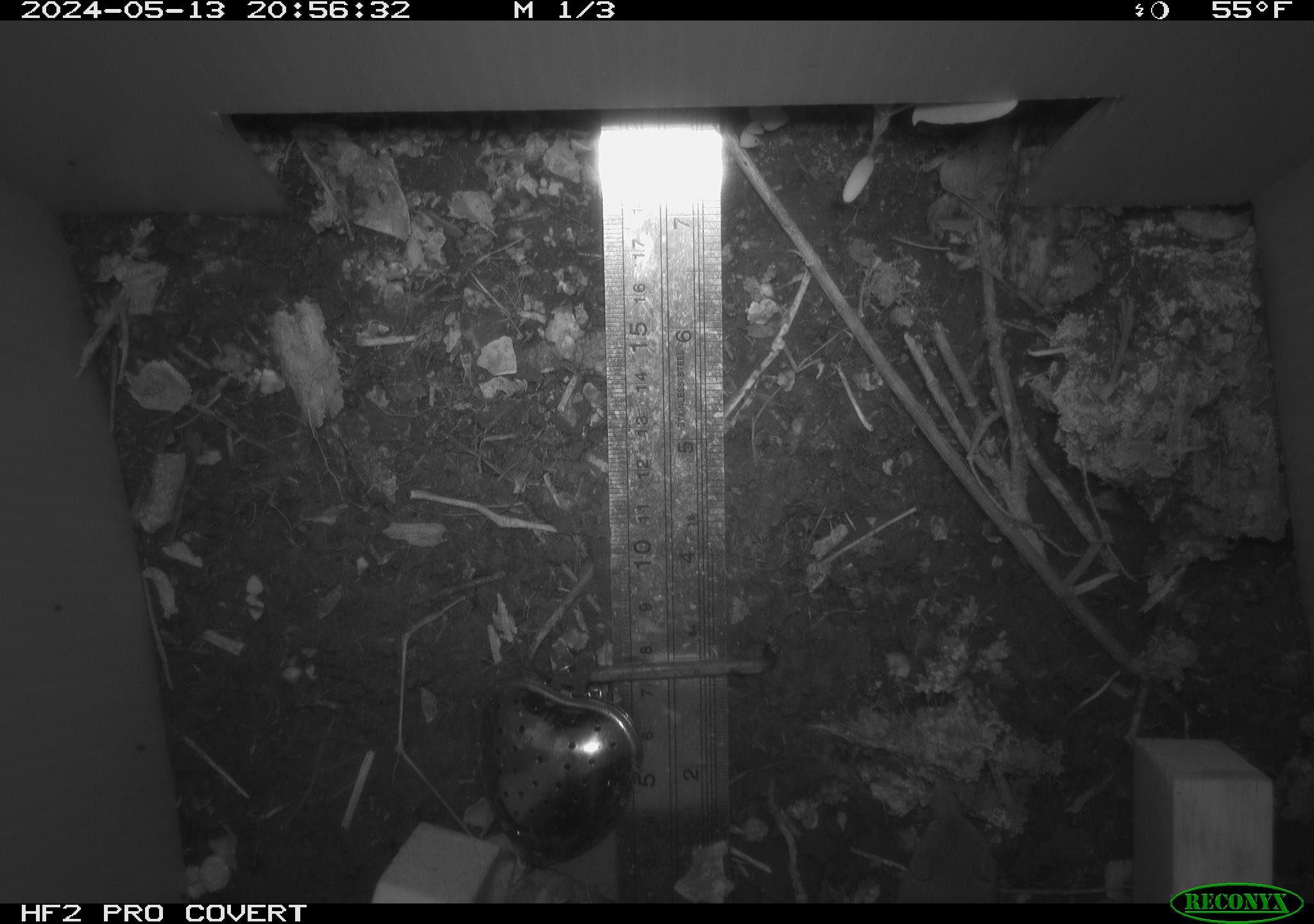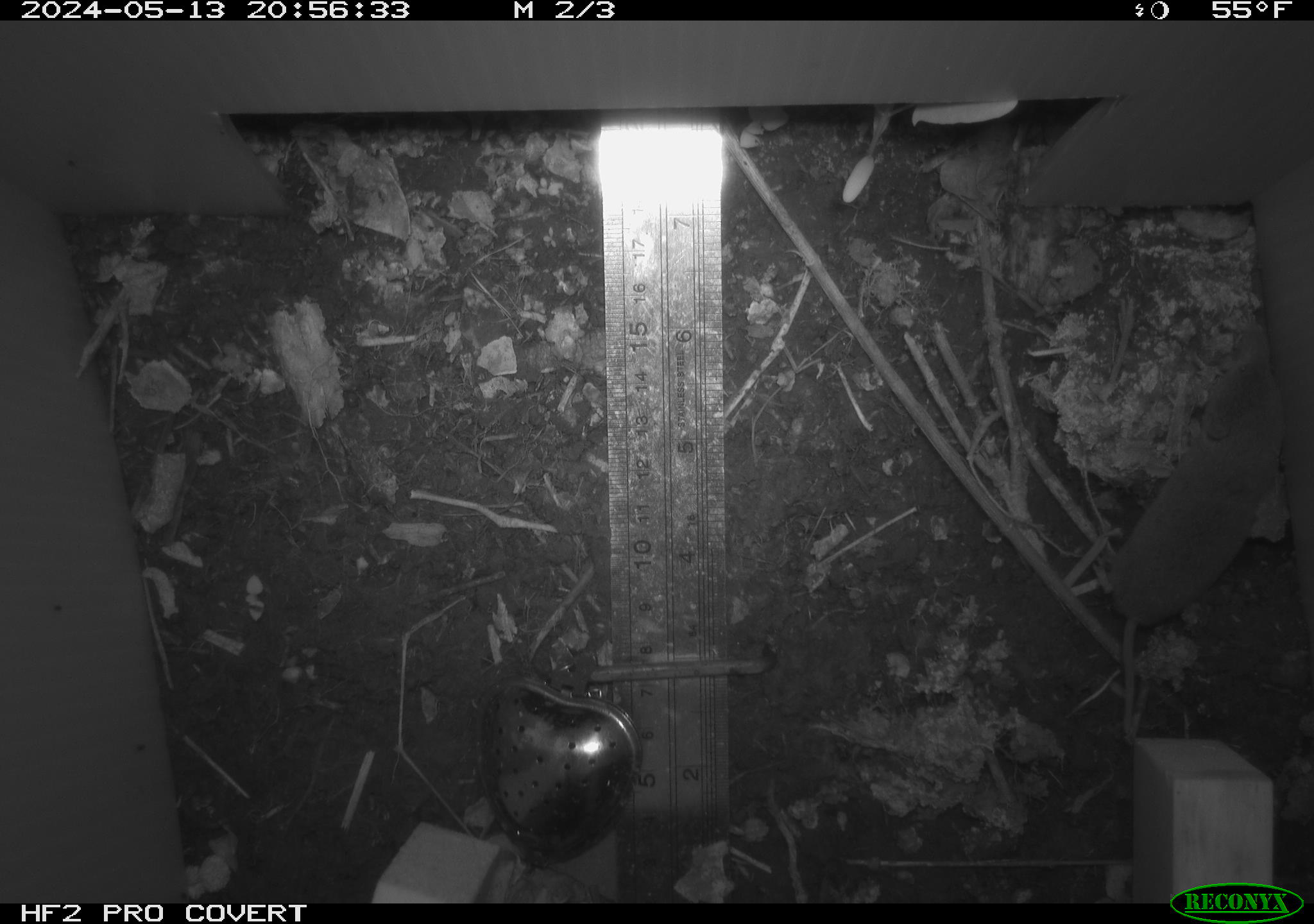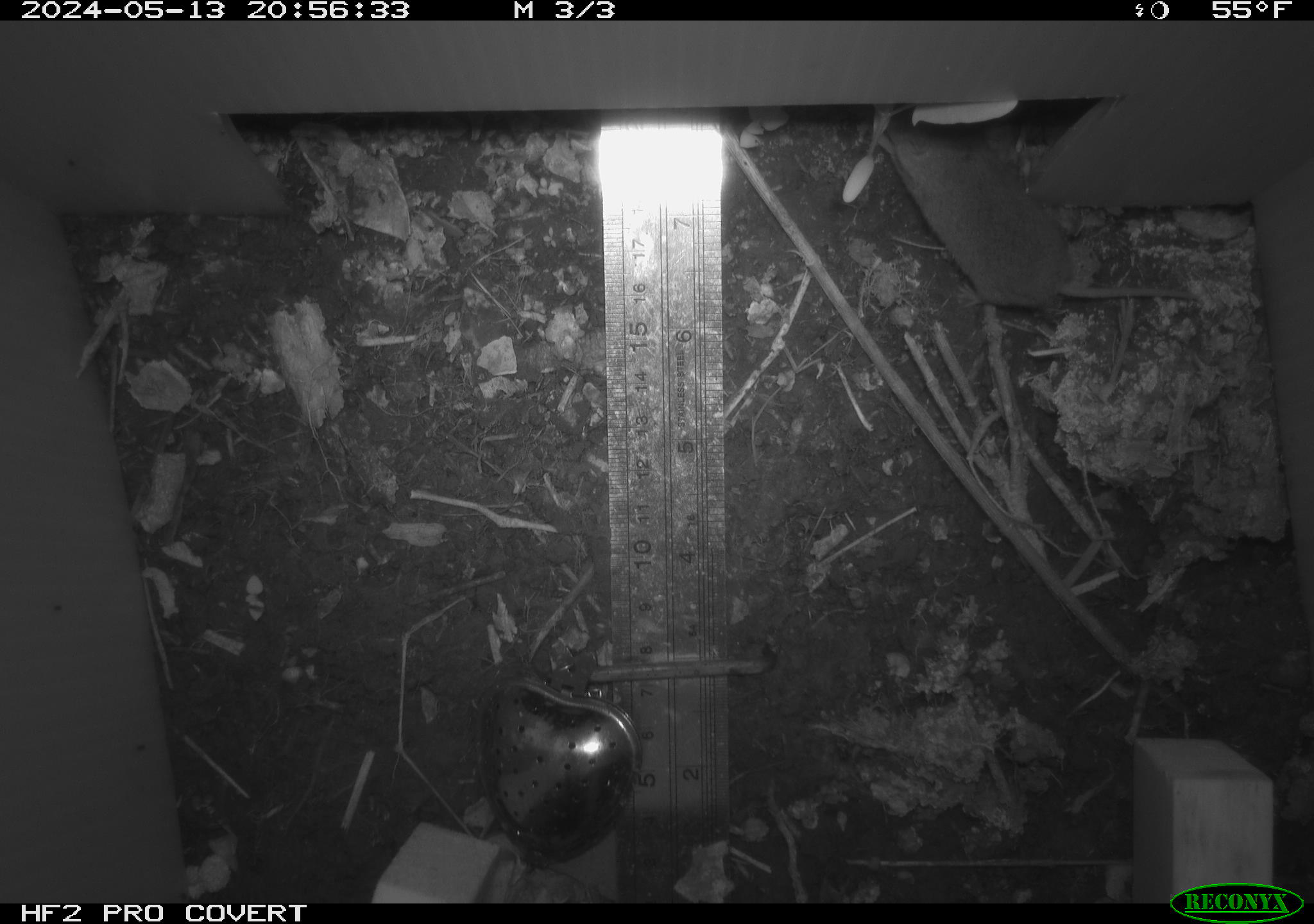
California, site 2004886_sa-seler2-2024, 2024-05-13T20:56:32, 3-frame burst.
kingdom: Animalia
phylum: Chordata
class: Mammalia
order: Eulipotyphla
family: Soricidae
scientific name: Soricidae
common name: shrews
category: soricidae family